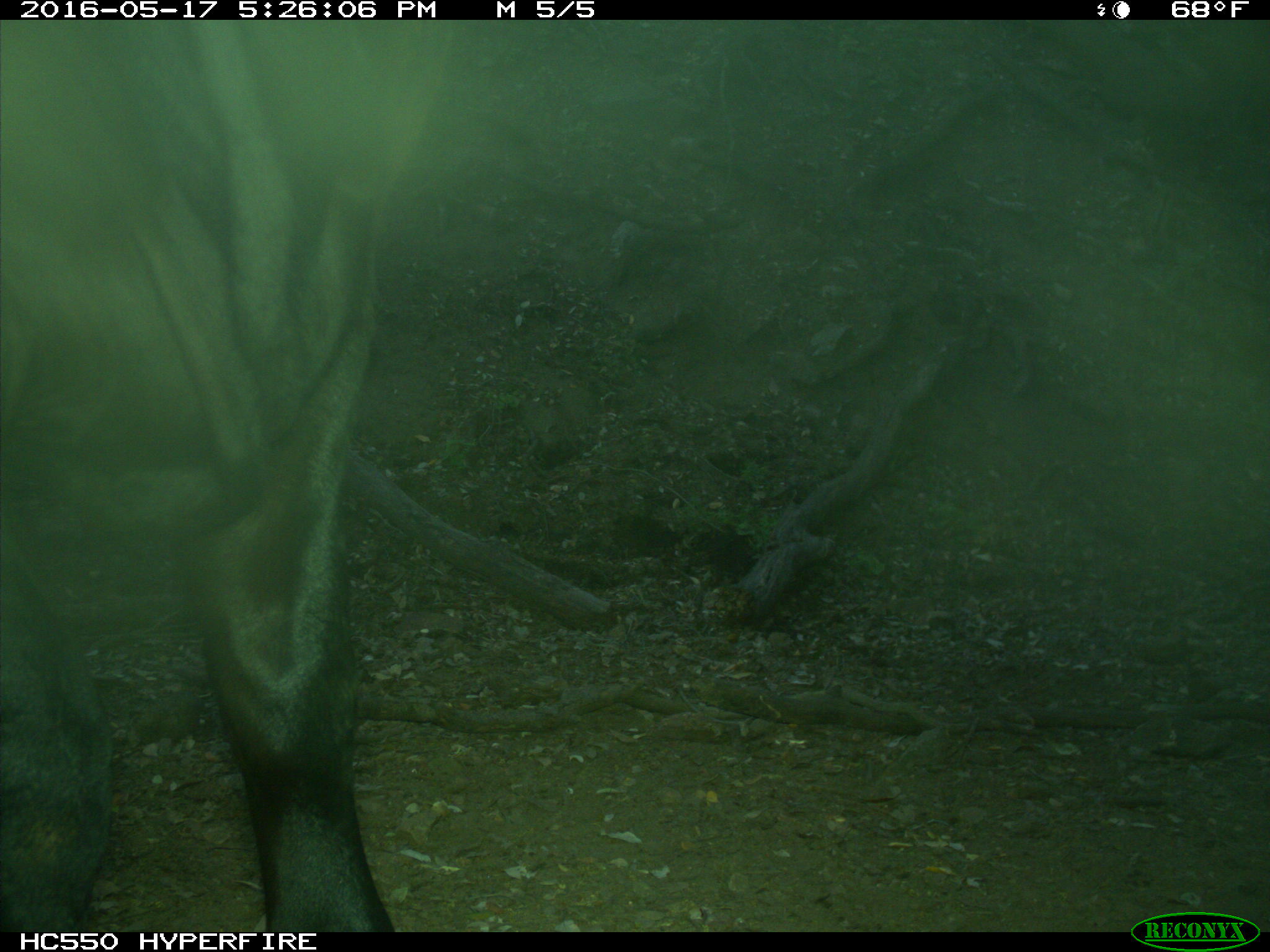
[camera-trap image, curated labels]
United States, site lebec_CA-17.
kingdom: Animalia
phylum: Chordata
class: Mammalia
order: Artiodactyla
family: Bovidae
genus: Bos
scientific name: Bos taurus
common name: domestic cow